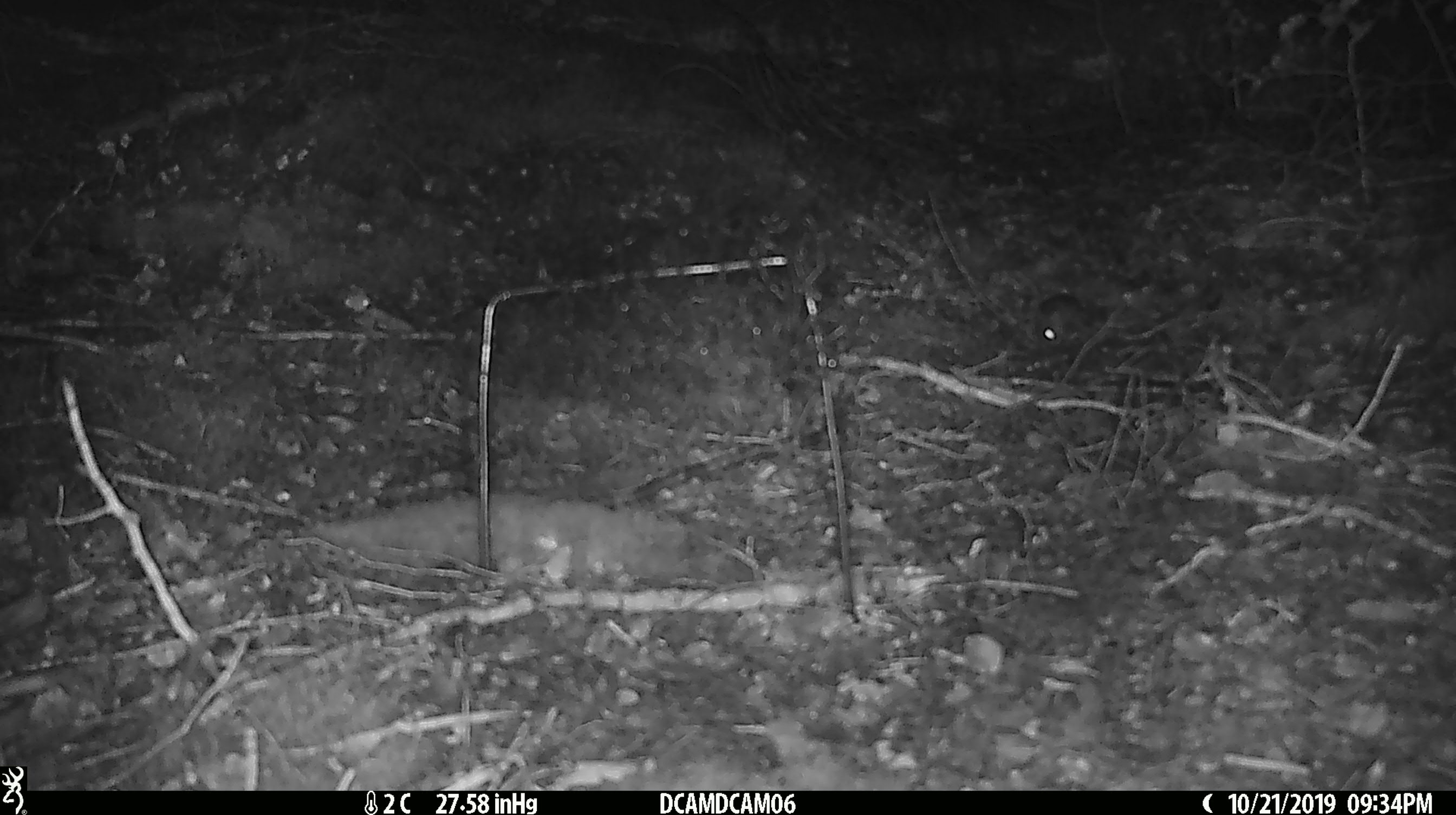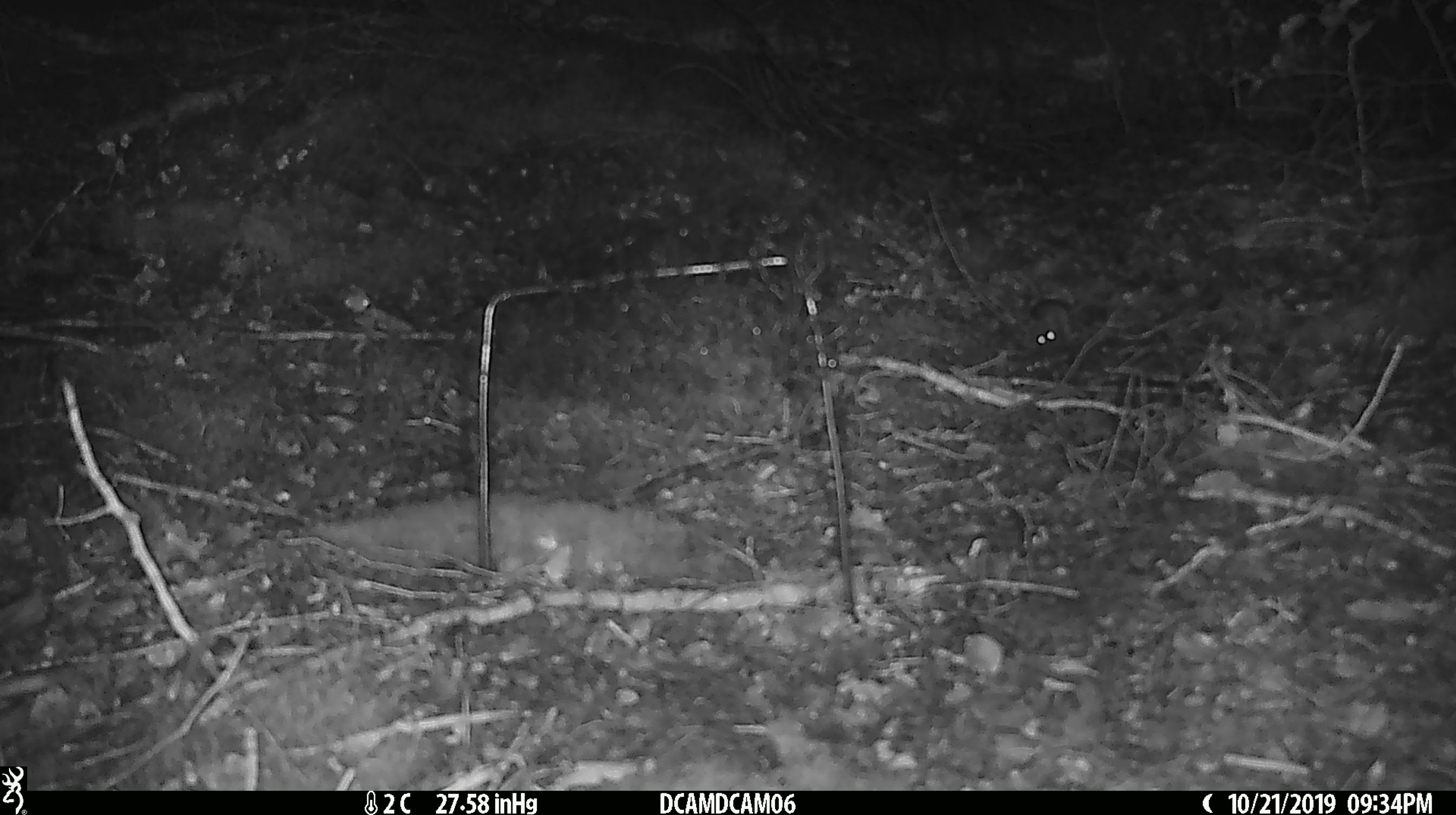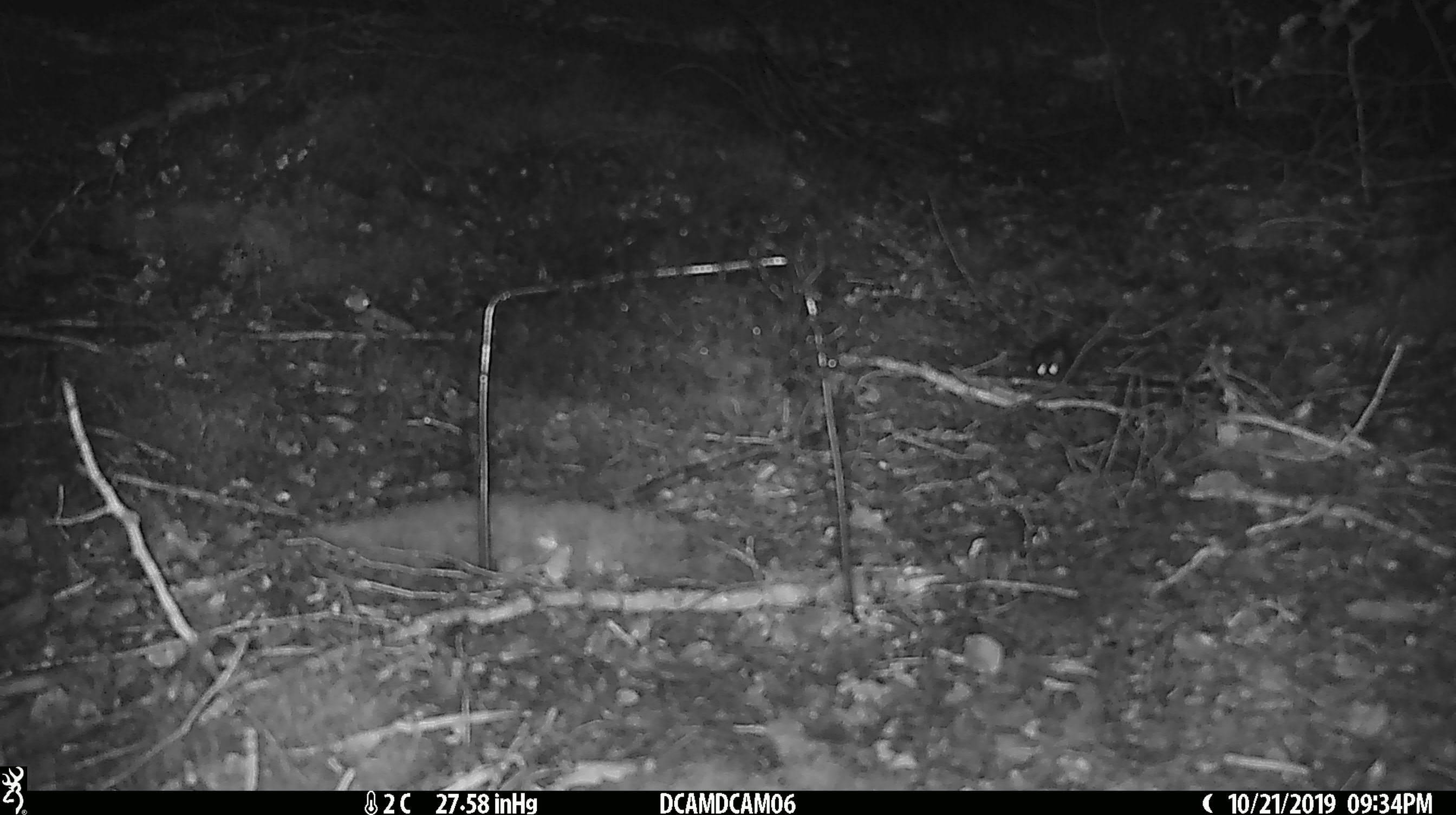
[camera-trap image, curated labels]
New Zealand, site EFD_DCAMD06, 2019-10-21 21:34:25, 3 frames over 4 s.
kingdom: Animalia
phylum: Chordata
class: Mammalia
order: Rodentia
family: Muridae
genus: Mus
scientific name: Mus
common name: mouse